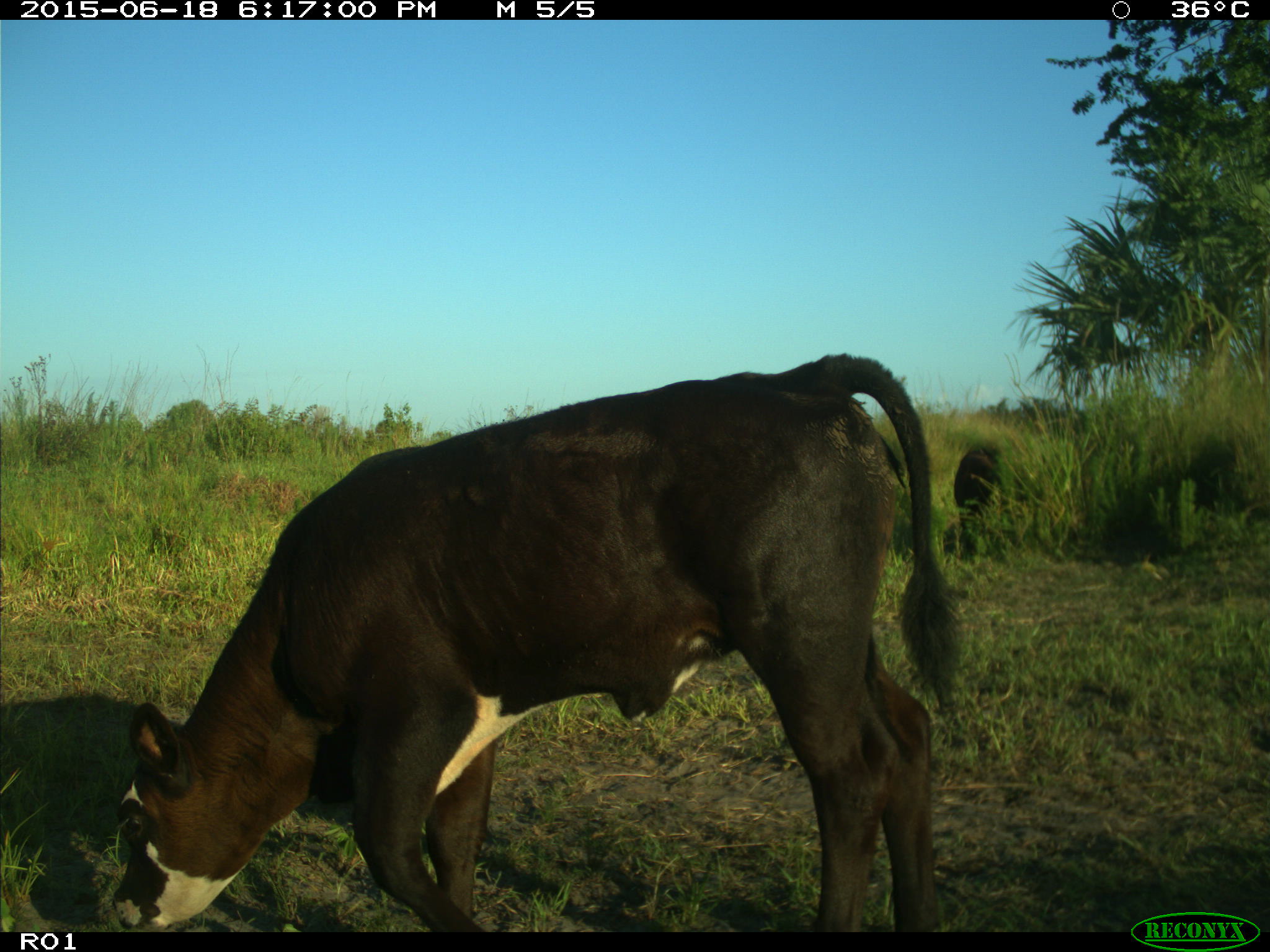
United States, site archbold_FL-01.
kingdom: Animalia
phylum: Chordata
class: Mammalia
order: Artiodactyla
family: Bovidae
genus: Bos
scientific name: Bos taurus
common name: domestic cow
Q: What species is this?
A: Bos taurus (domestic cow).